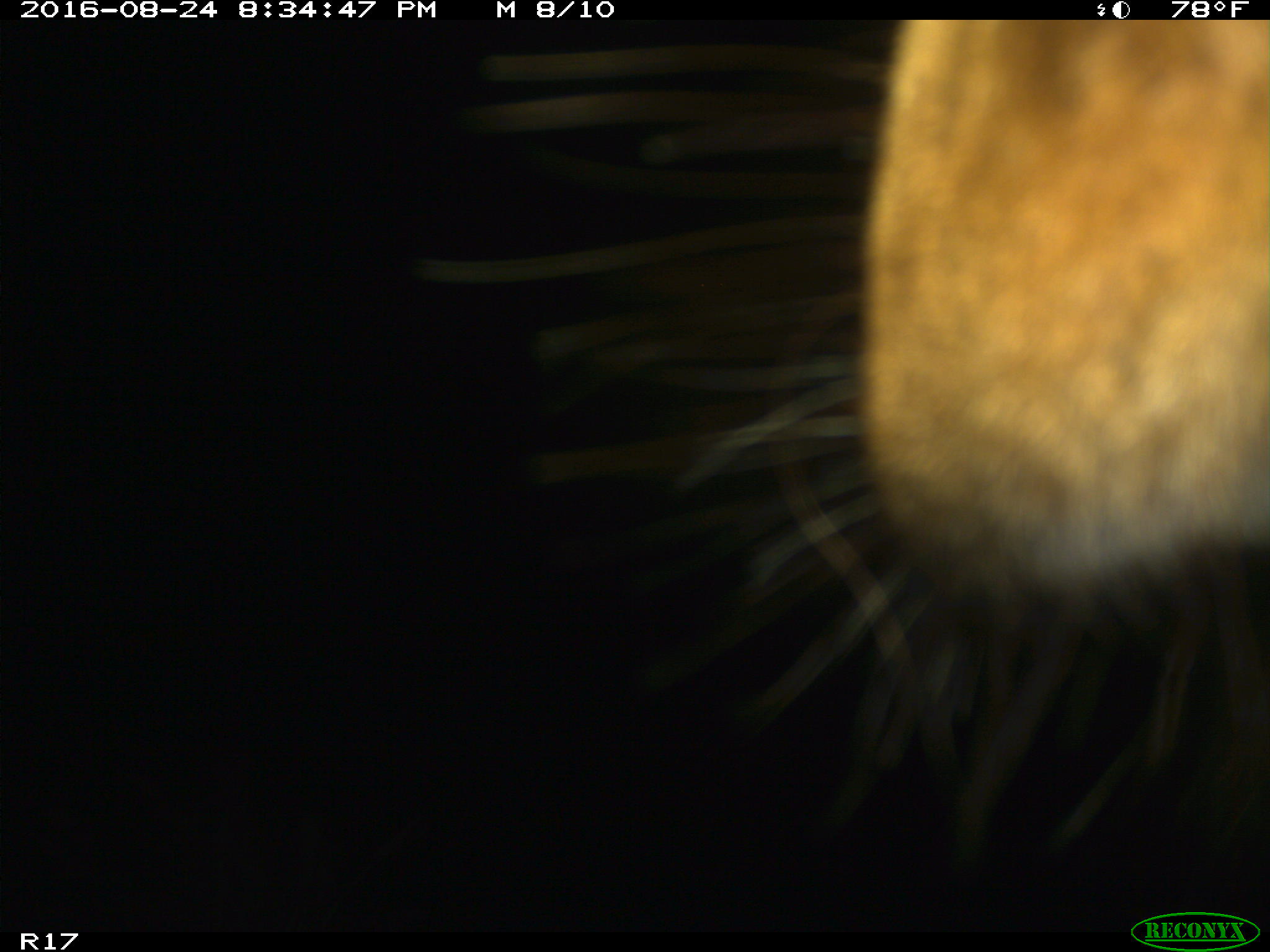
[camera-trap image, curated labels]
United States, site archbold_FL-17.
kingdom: Animalia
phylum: Chordata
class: Mammalia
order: Artiodactyla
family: Bovidae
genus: Bos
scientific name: Bos taurus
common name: domestic cow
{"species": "Bos taurus (domestic cow)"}